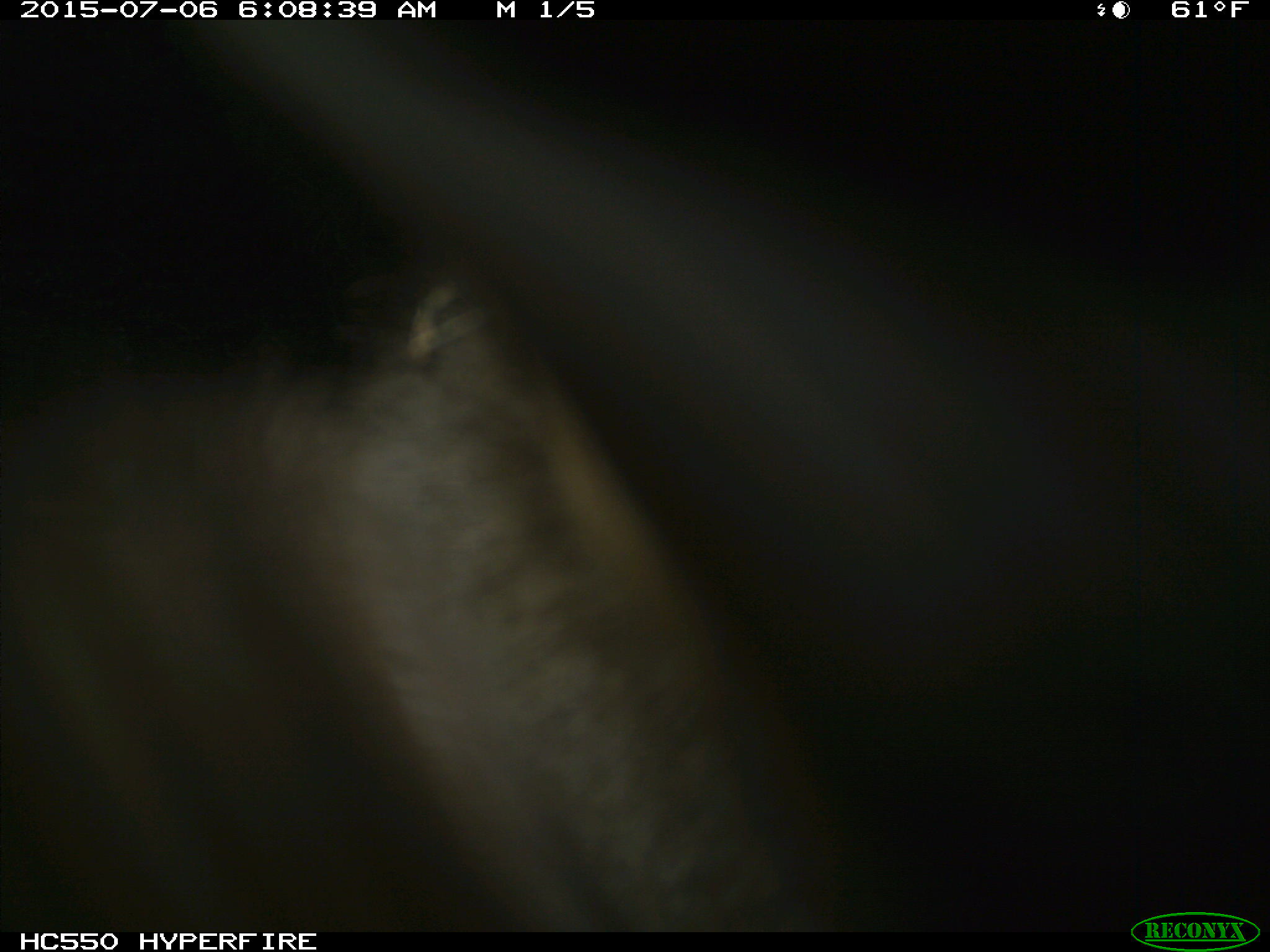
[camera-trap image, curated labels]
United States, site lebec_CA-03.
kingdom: Animalia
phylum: Chordata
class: Mammalia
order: Carnivora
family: Ursidae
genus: Ursus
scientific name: Ursus americanus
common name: american black bear